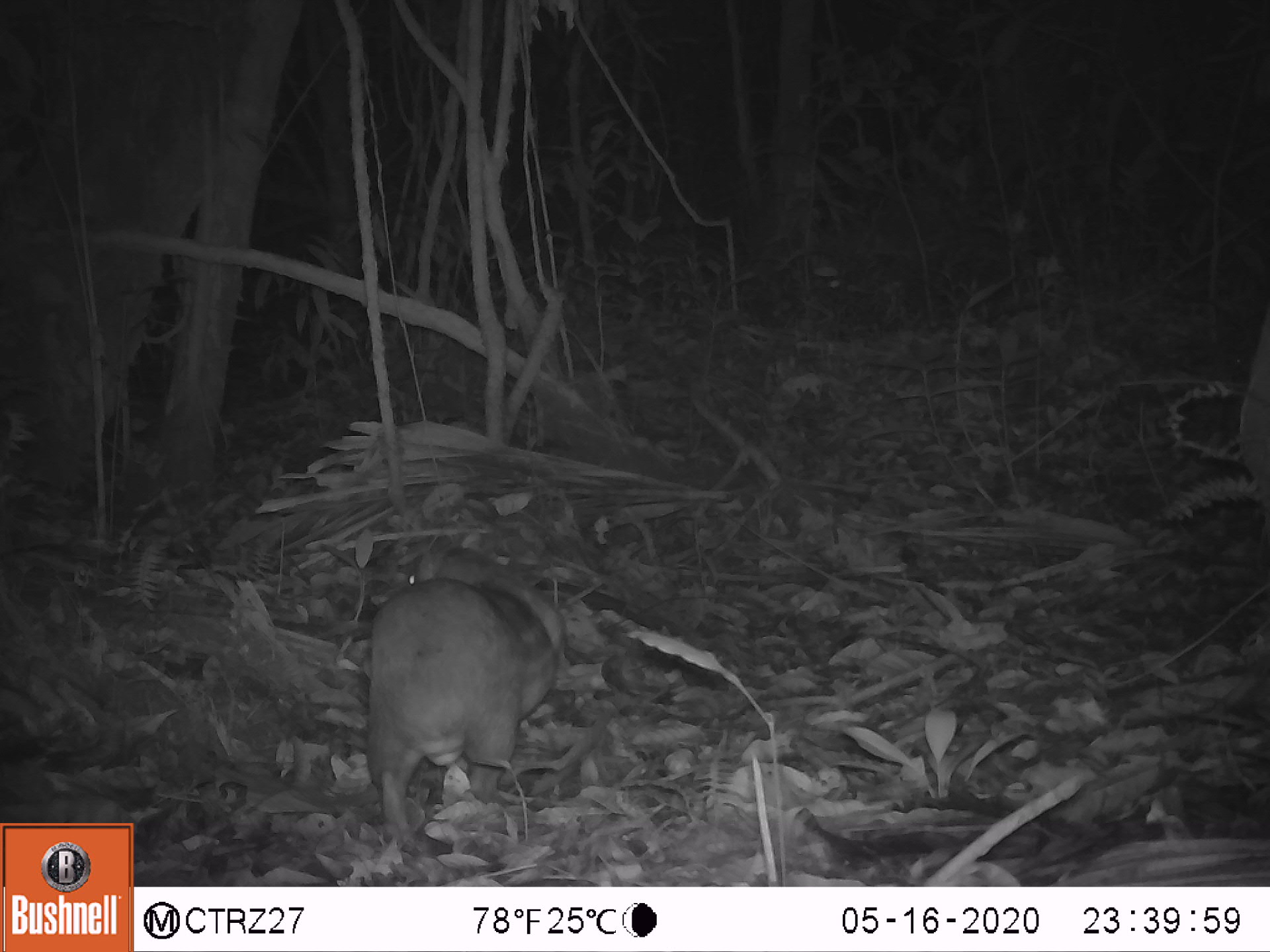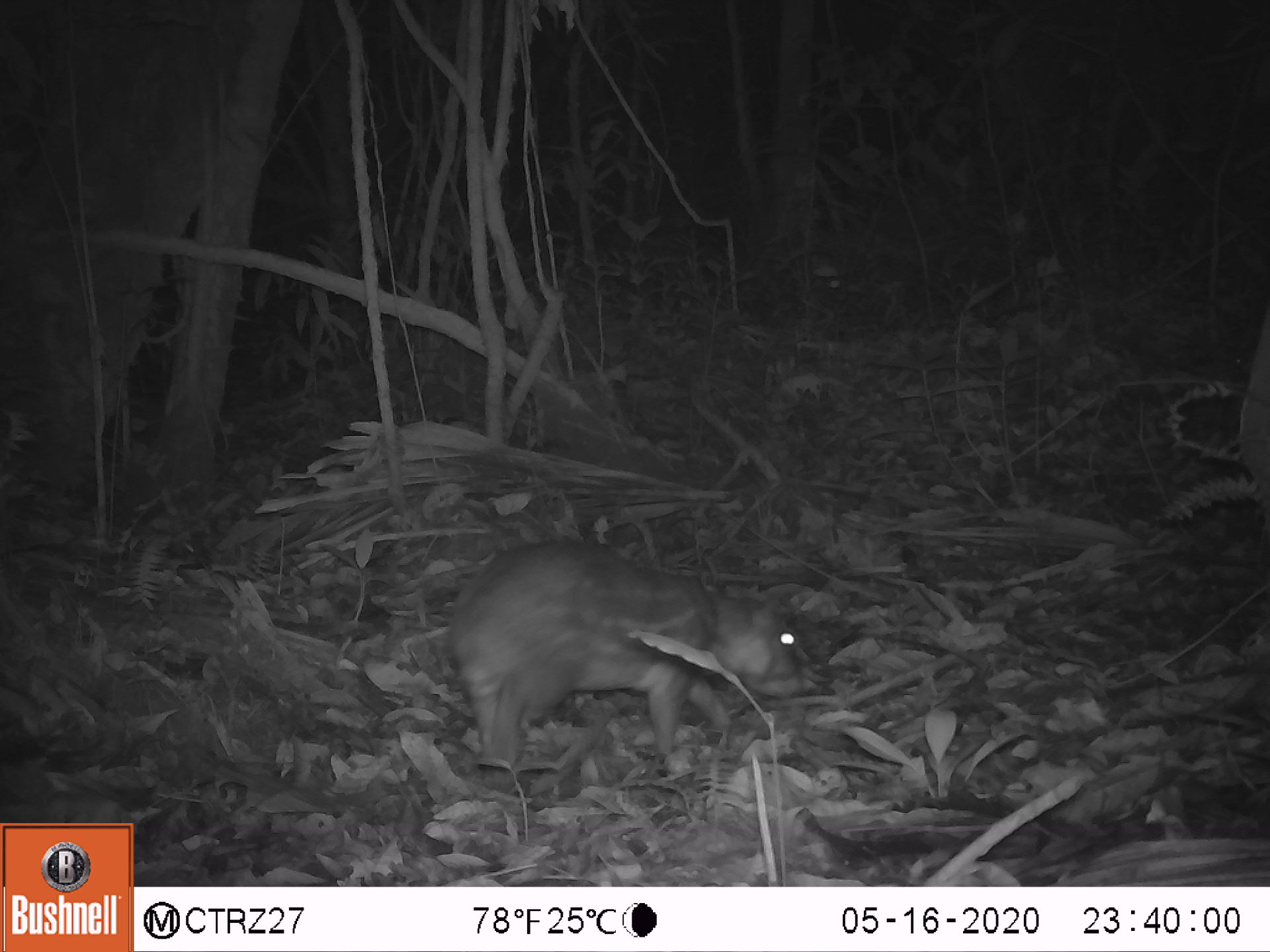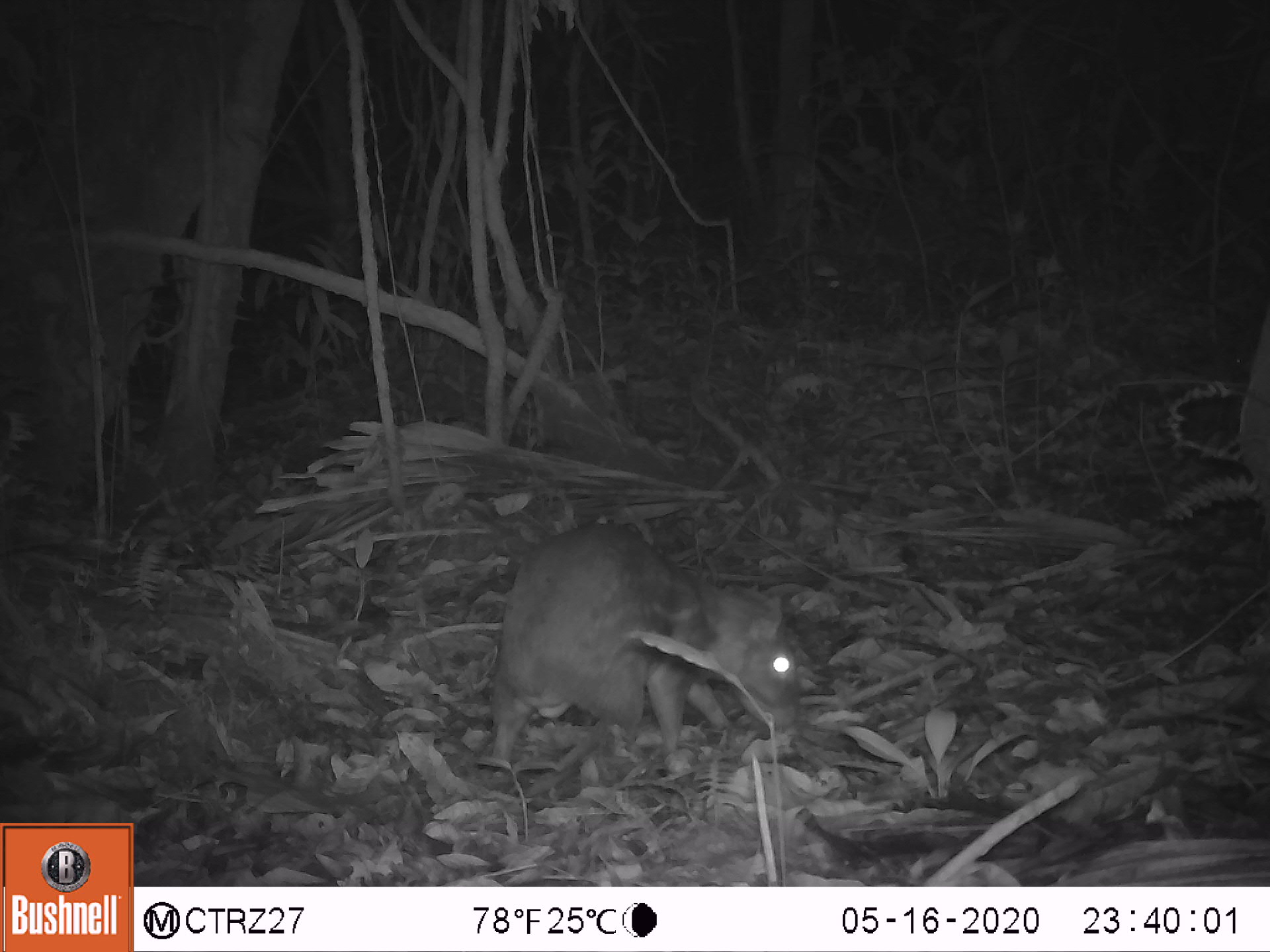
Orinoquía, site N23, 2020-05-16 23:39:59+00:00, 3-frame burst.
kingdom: Animalia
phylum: Chordata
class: Mammalia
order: Rodentia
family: Cuniculidae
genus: Cuniculus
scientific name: Cuniculus paca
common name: spotted paca